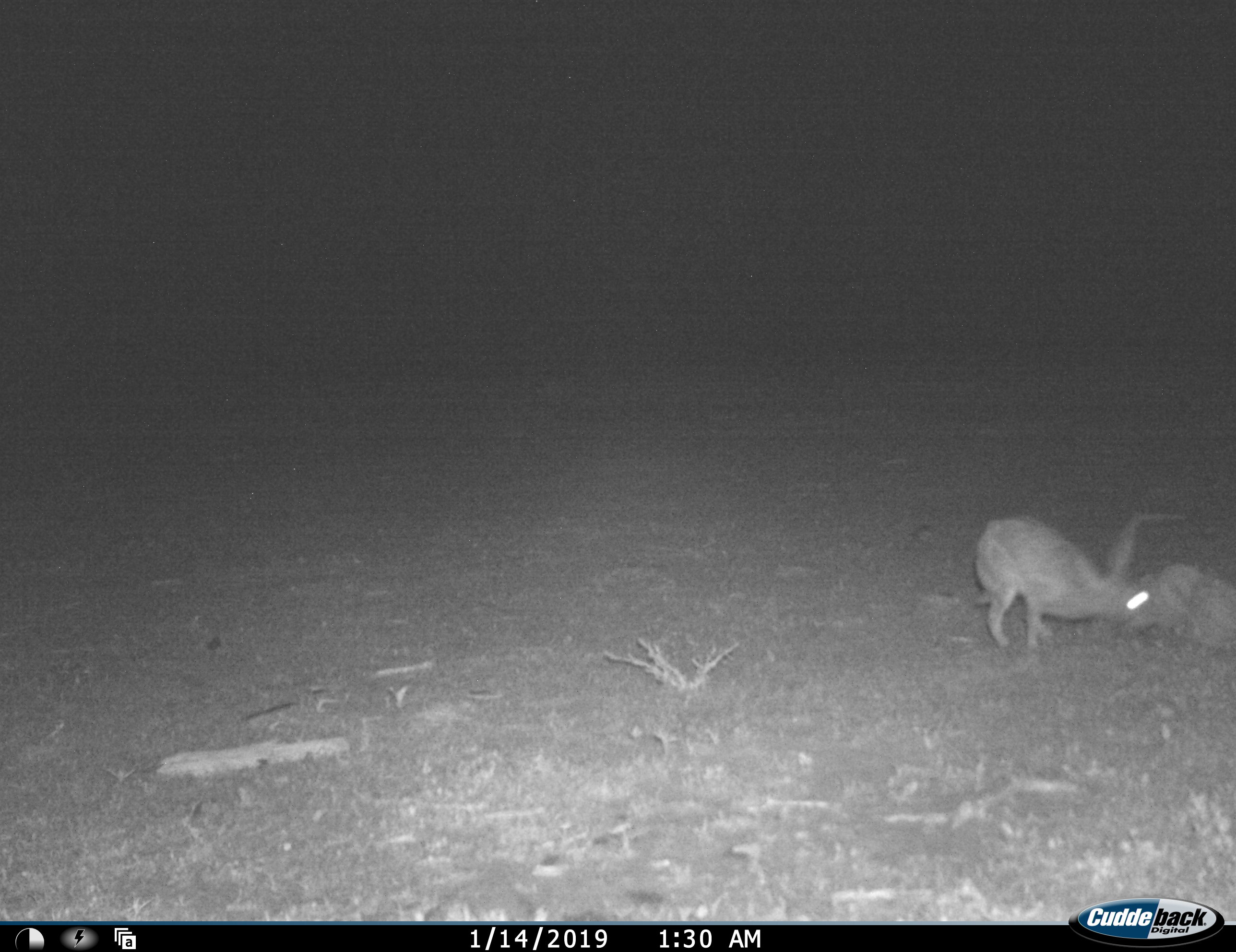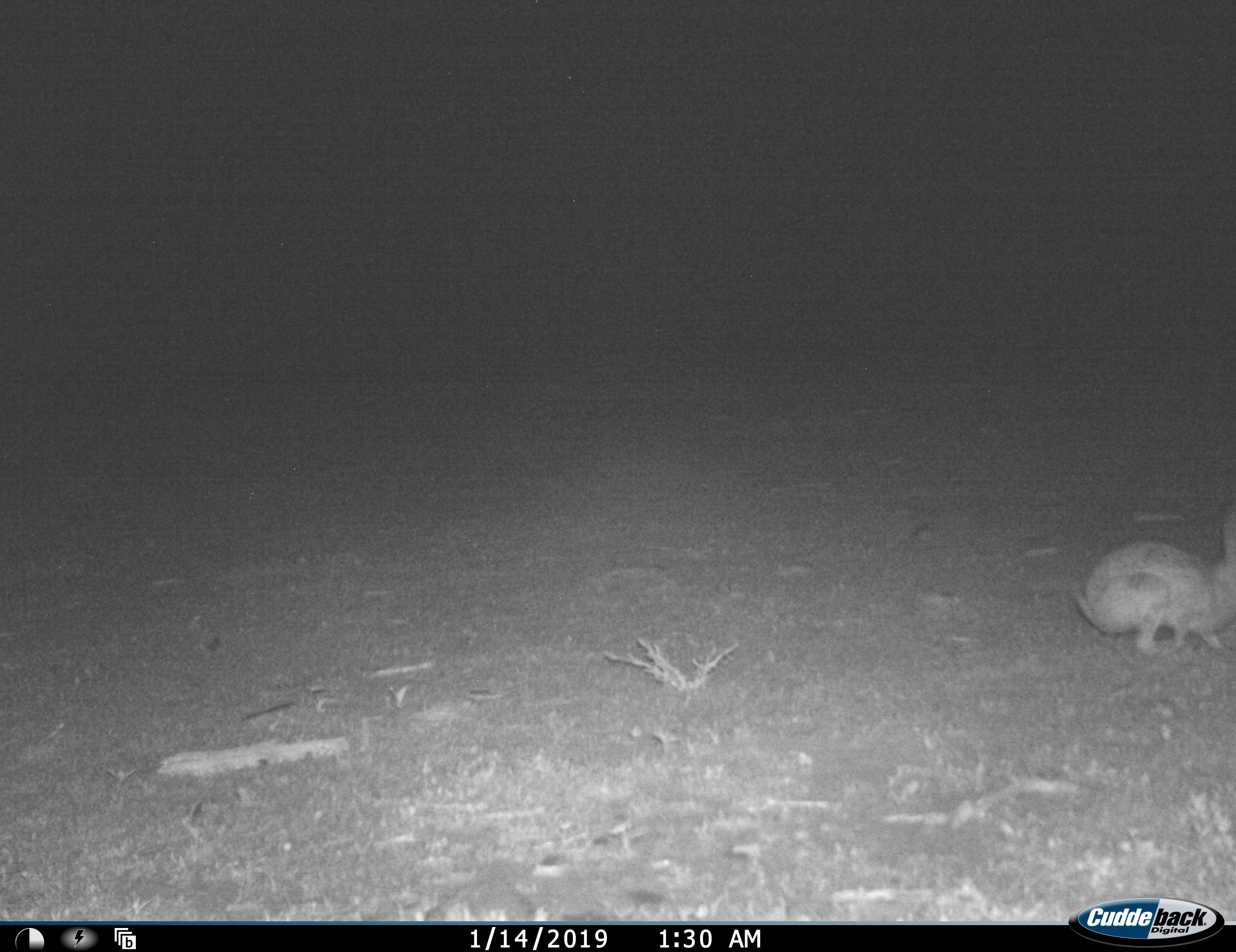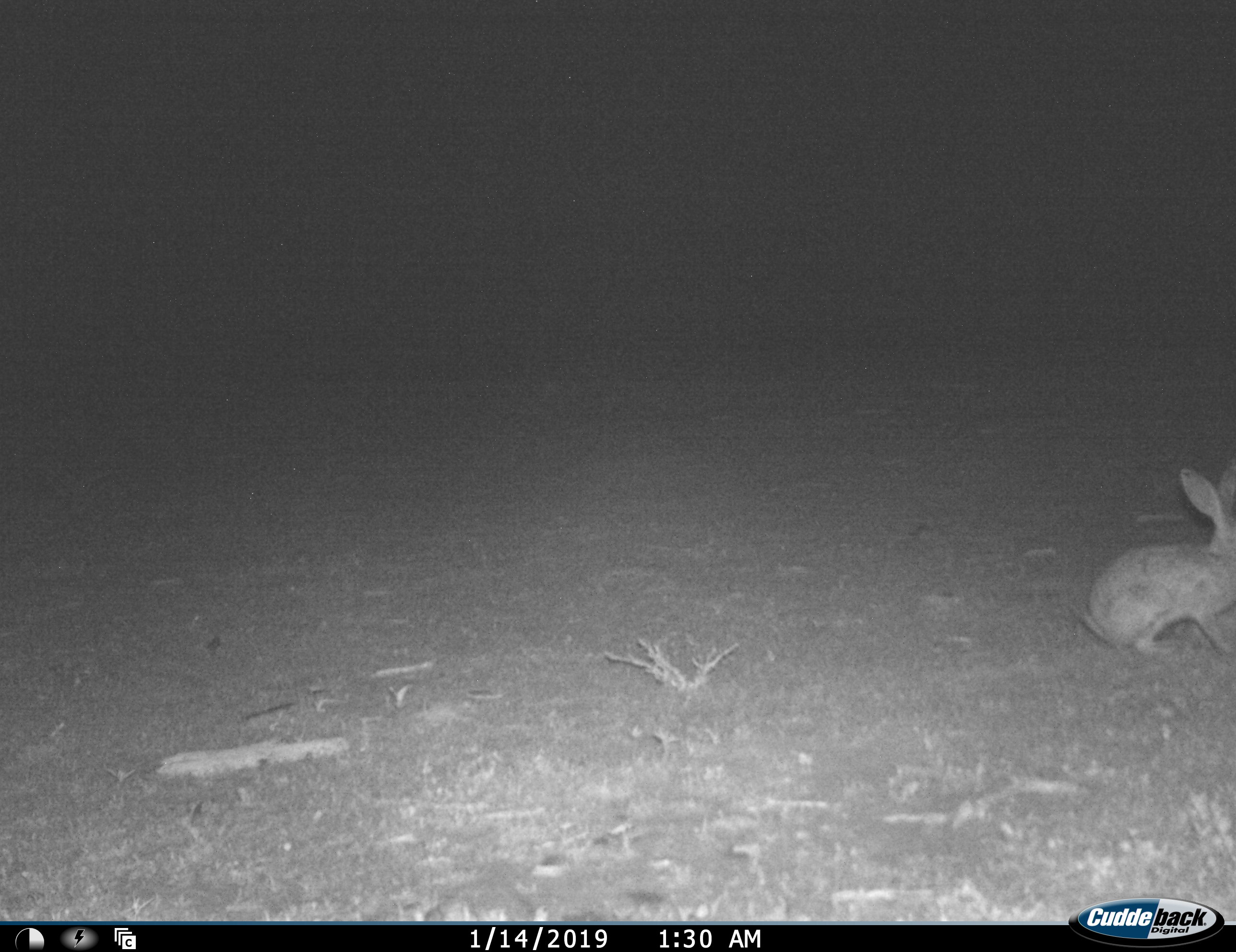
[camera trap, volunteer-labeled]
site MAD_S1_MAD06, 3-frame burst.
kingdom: Animalia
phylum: Chordata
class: Mammalia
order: Lagomorpha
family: Leporidae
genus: Lepus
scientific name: Lepus capensis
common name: cape hare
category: harecape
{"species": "harecape (cape hare) (Lepus capensis)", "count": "1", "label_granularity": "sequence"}